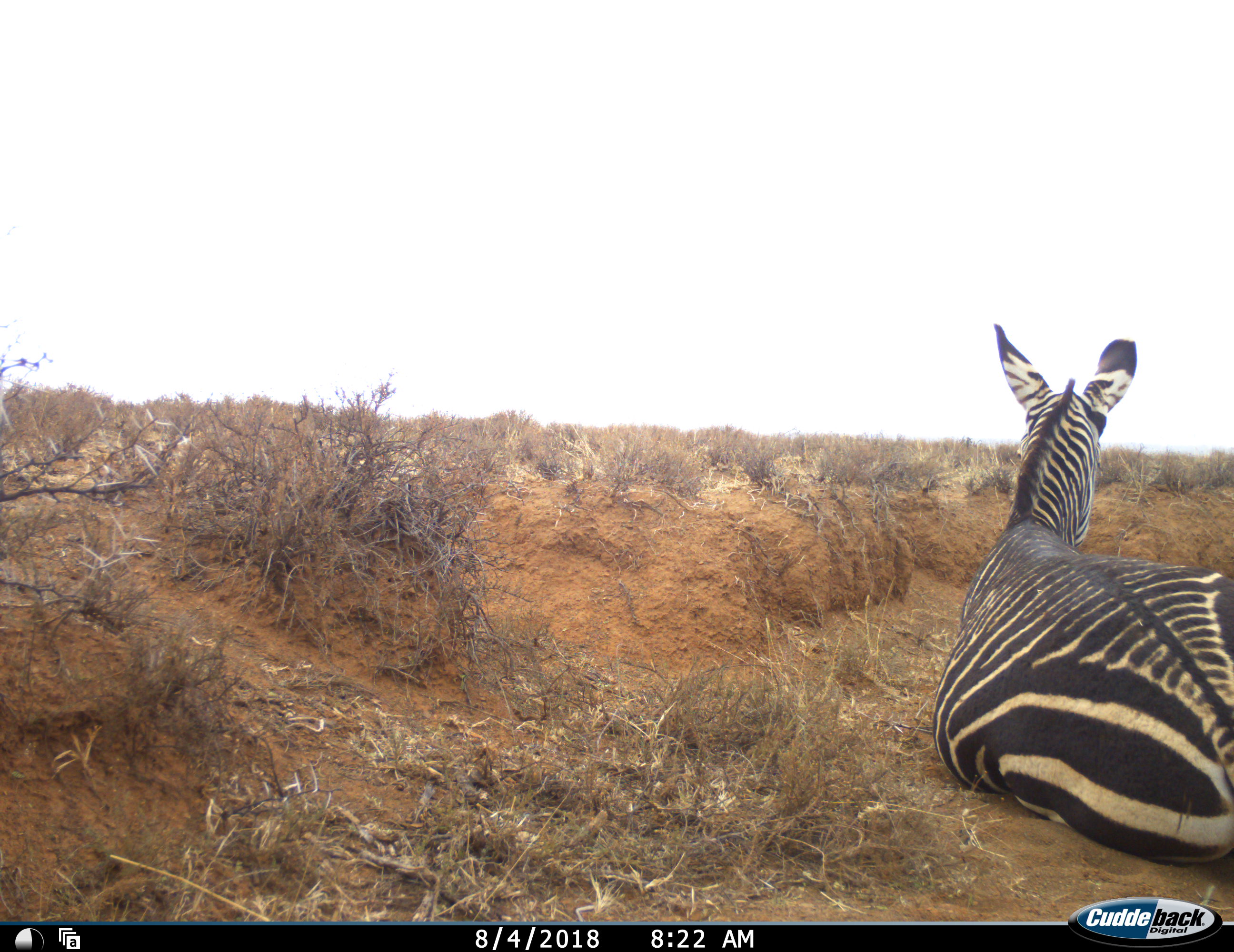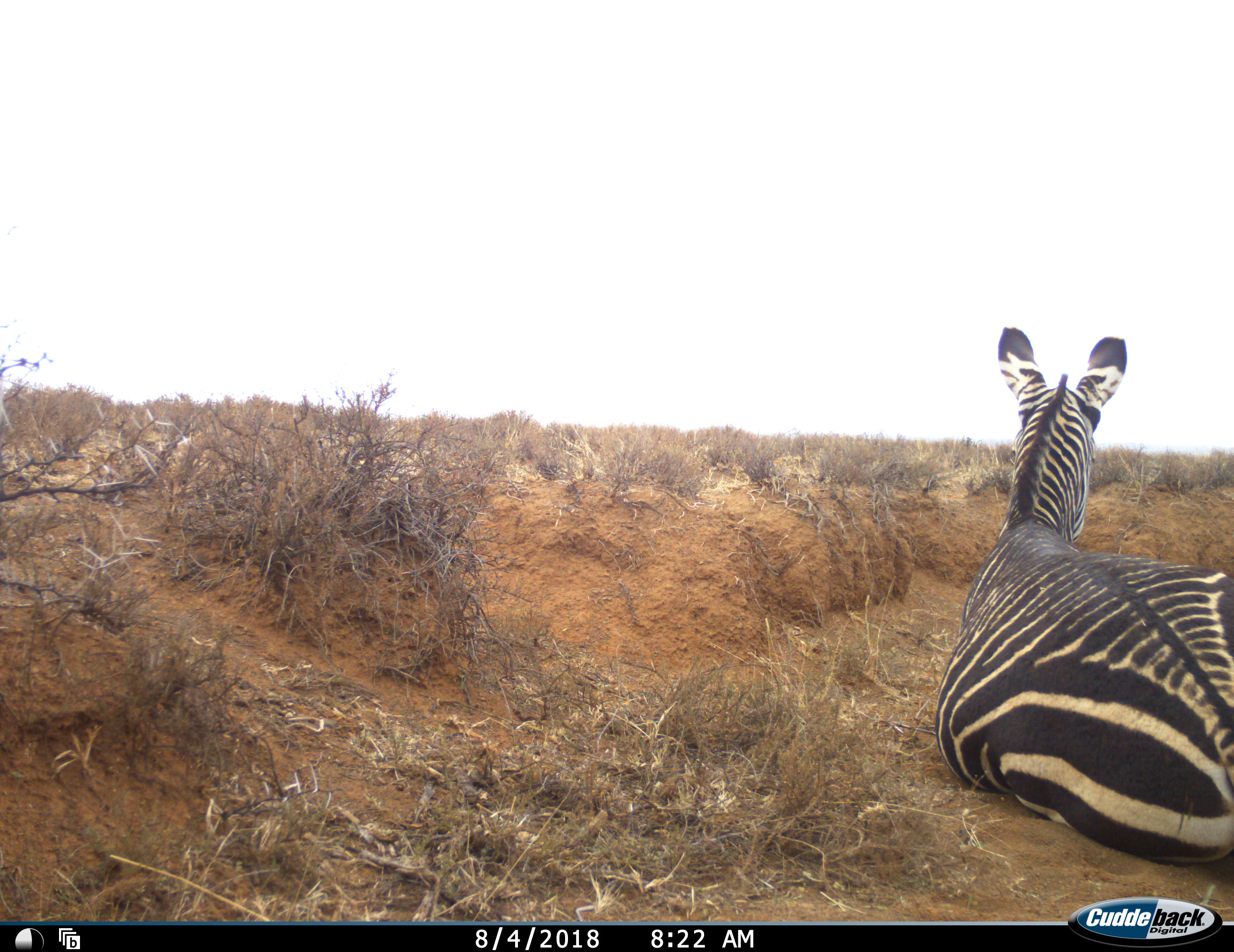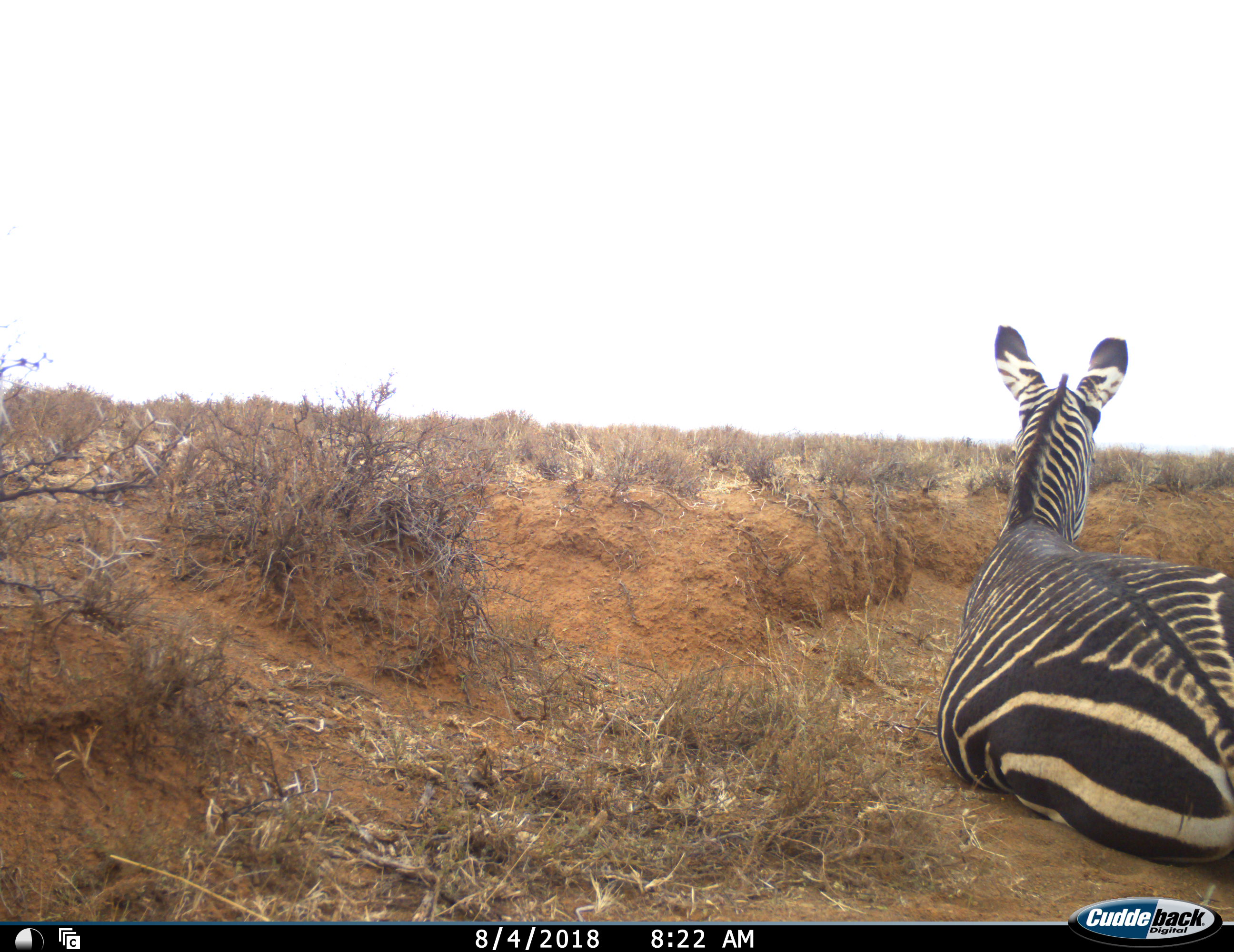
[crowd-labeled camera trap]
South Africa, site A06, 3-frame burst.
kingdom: Animalia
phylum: Chordata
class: Mammalia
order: Perissodactyla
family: Equidae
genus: Equus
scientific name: Equus zebra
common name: mountain zebra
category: zebramountain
Zebramountain (mountain zebra) (Equus zebra), count 1. Behavior (volunteer vote fractions): standing 0%, resting 100%, moving 0%, interacting 0%. Young present (vote fraction): 0%. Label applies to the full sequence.